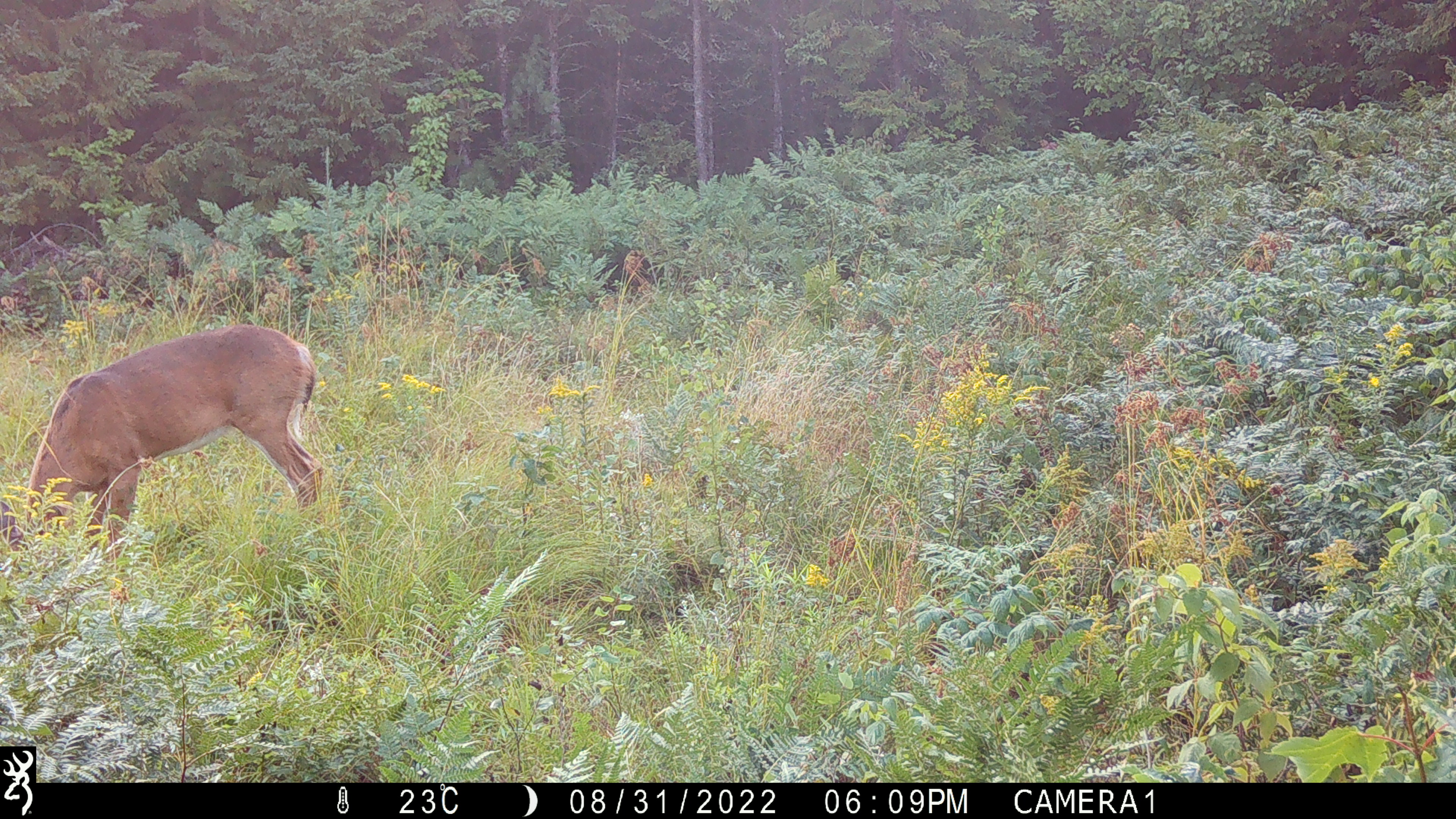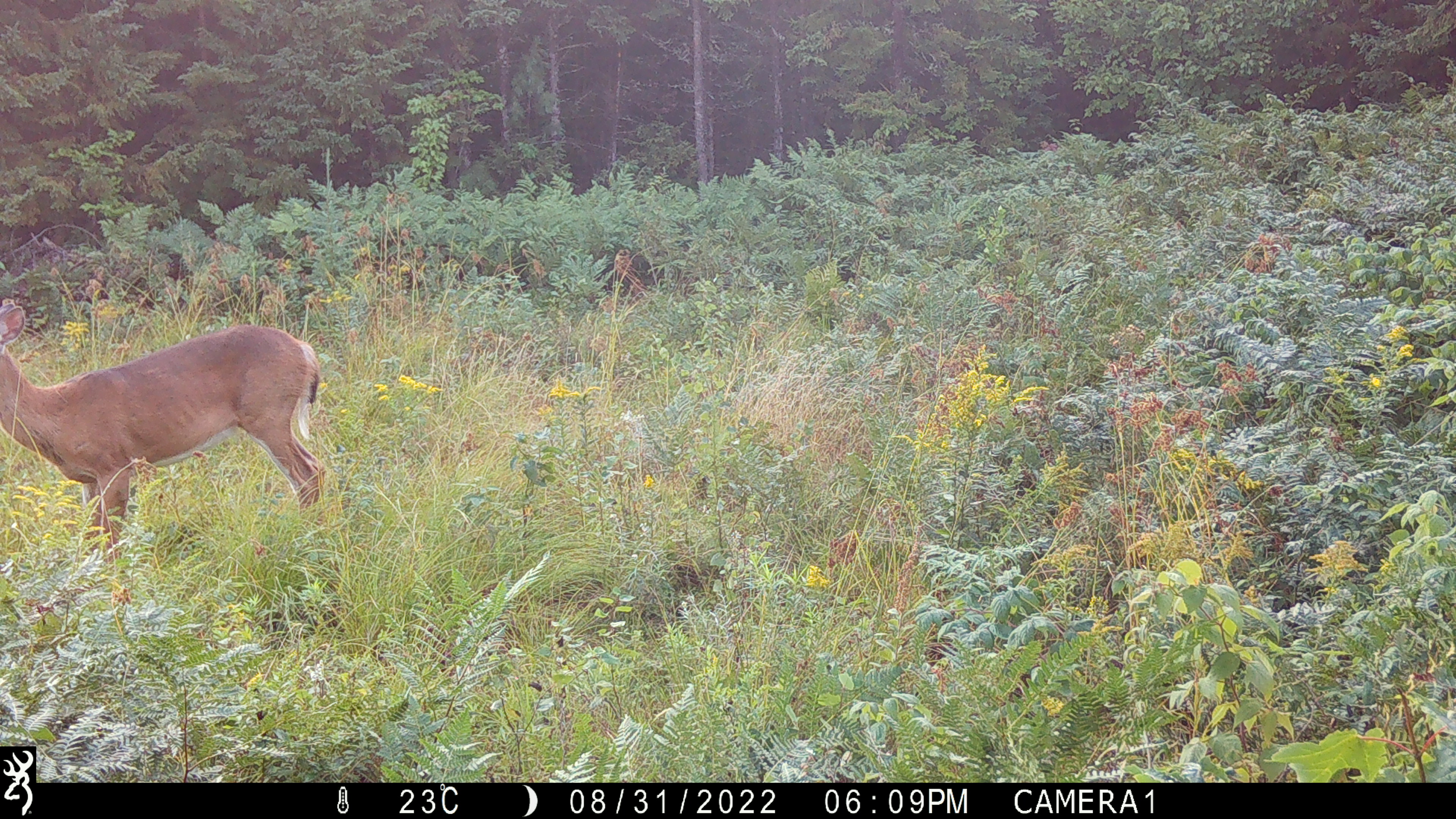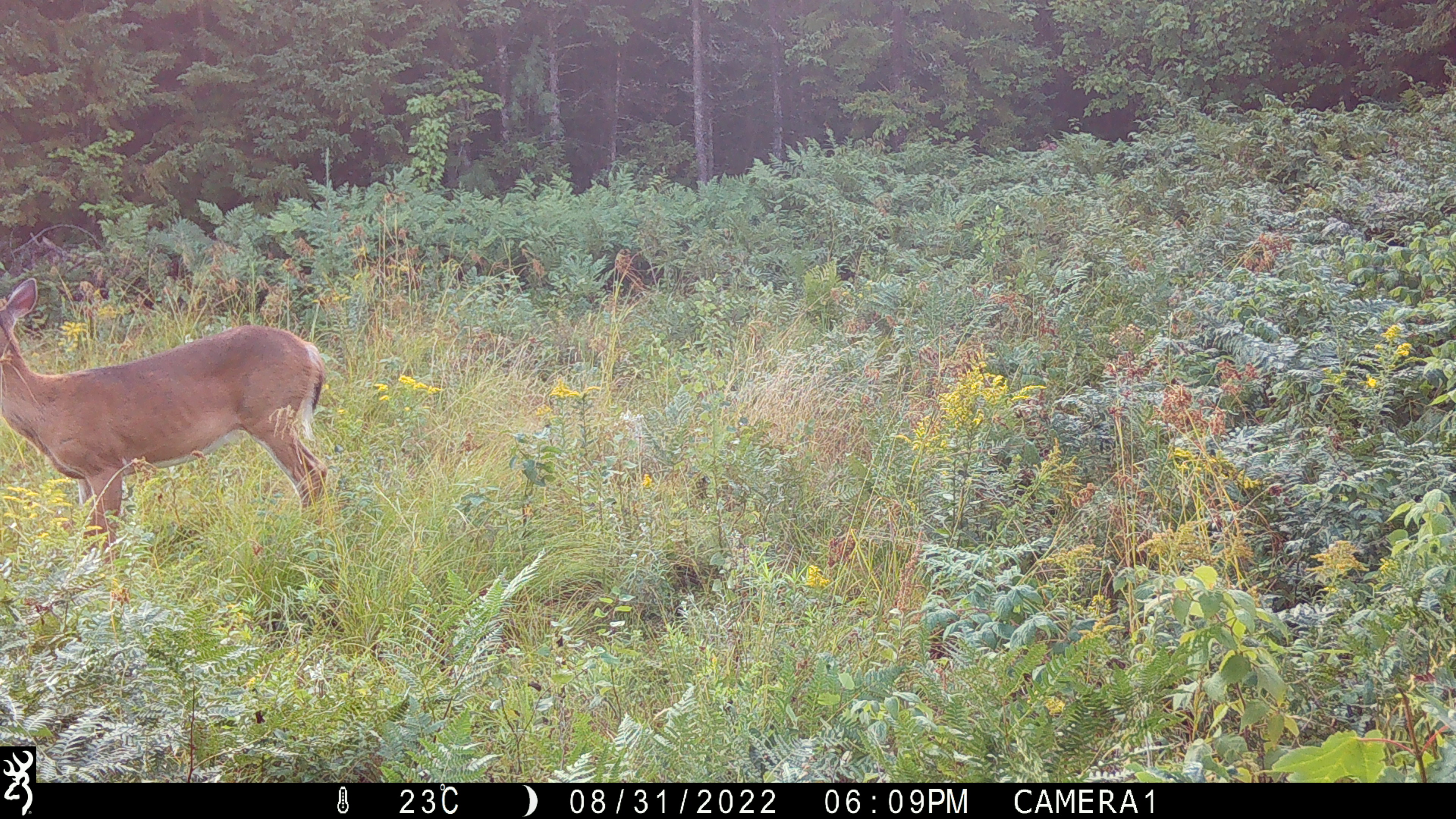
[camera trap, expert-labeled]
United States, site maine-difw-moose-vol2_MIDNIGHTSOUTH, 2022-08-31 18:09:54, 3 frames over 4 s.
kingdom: Animalia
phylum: Chordata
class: Mammalia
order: Artiodactyla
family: Cervidae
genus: Odocoileus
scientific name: Odocoileus virginianus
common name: white-tailed deer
White-tailed deer (Odocoileus virginianus).